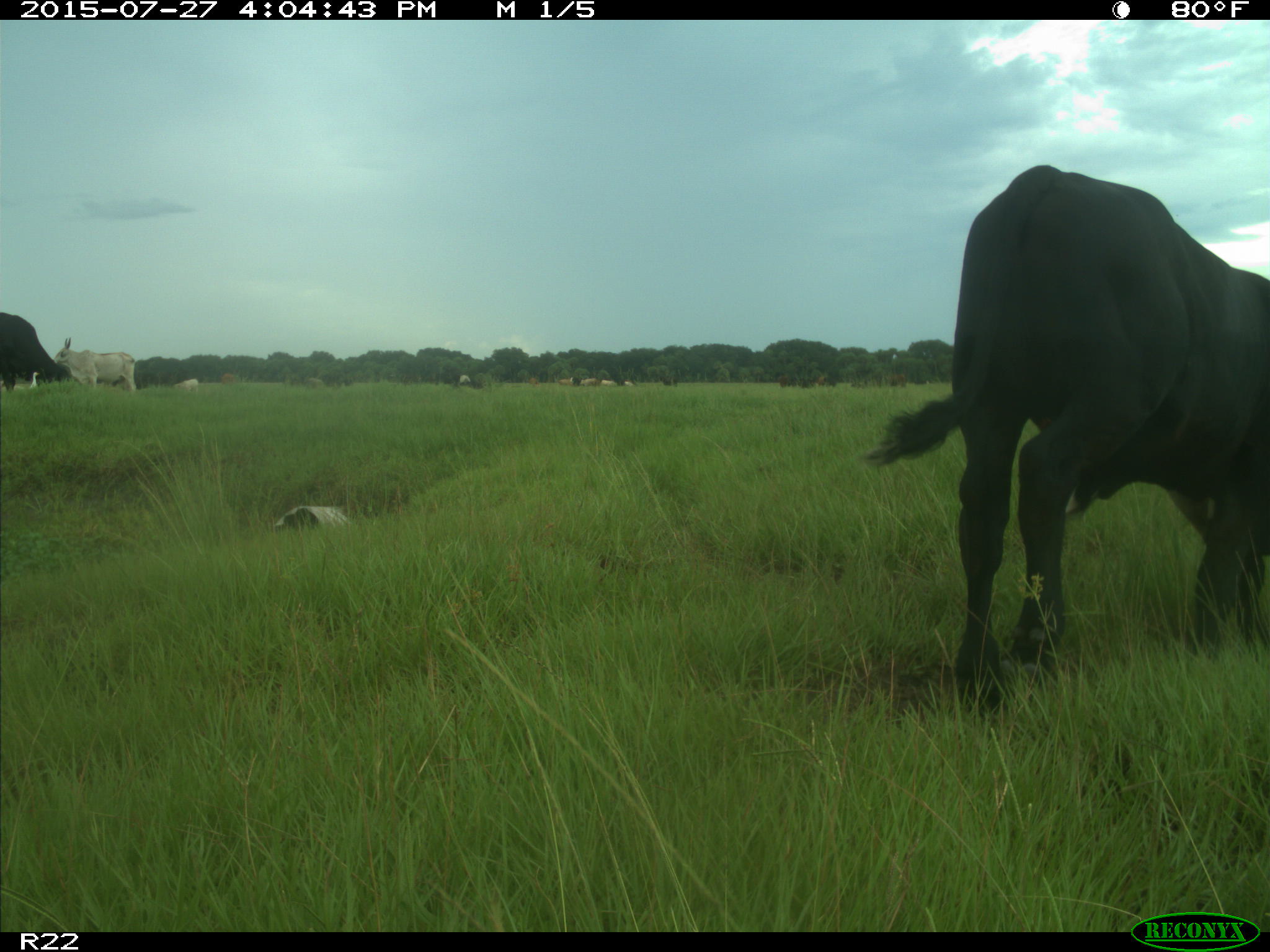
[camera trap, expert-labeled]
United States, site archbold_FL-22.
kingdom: Animalia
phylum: Chordata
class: Mammalia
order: Artiodactyla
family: Bovidae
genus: Bos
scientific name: Bos taurus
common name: domestic cow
Bos taurus (domestic cow).